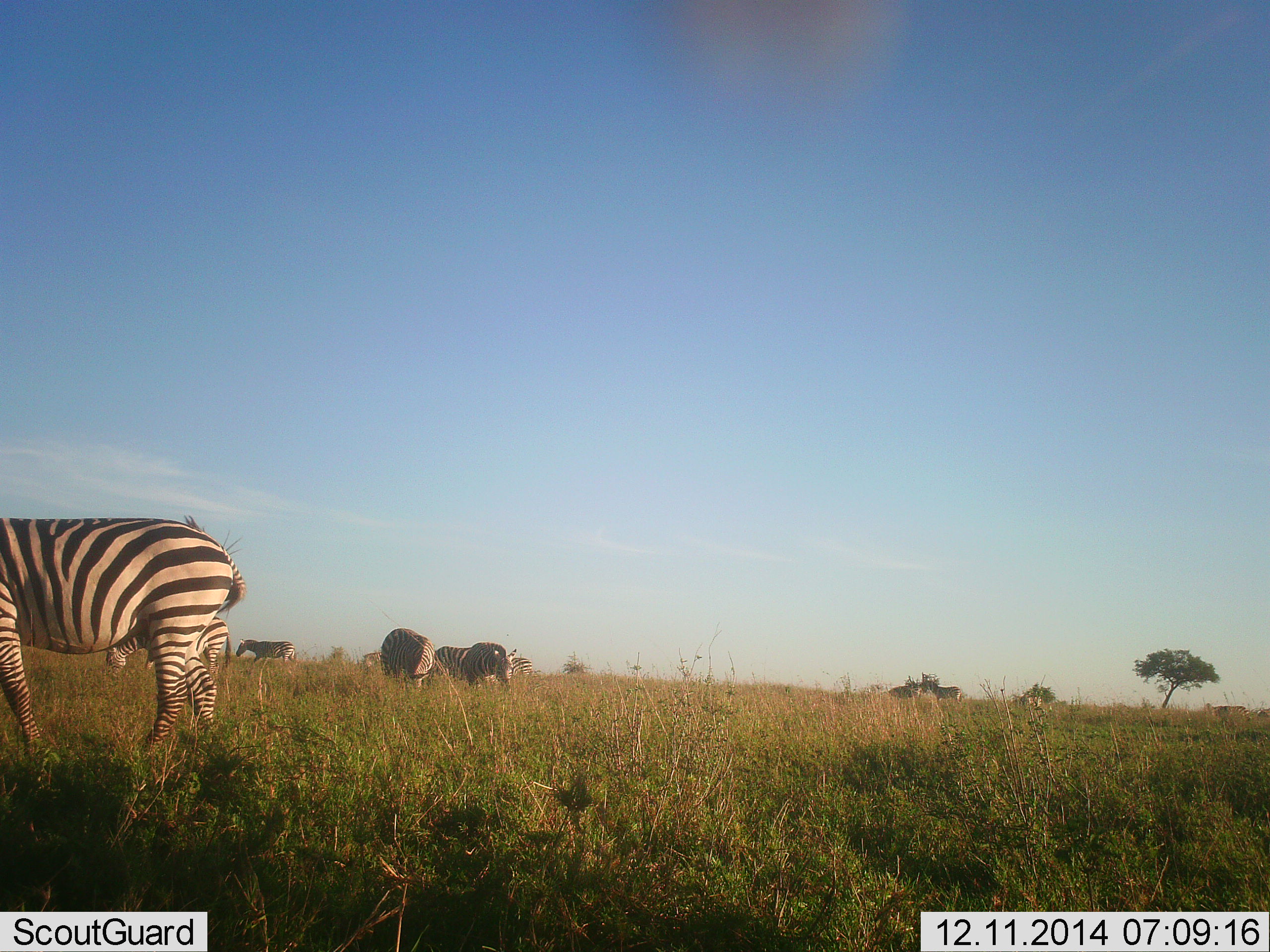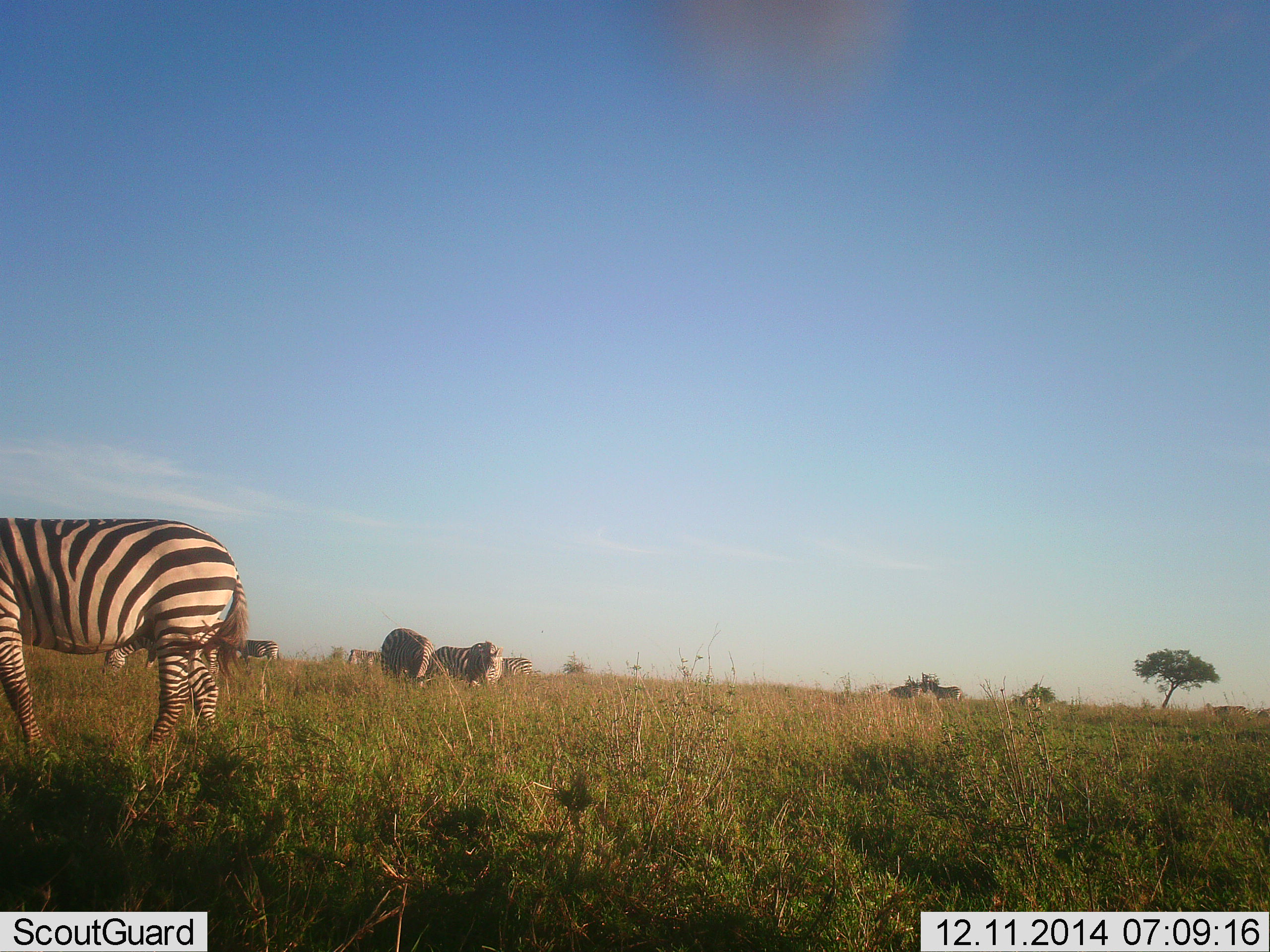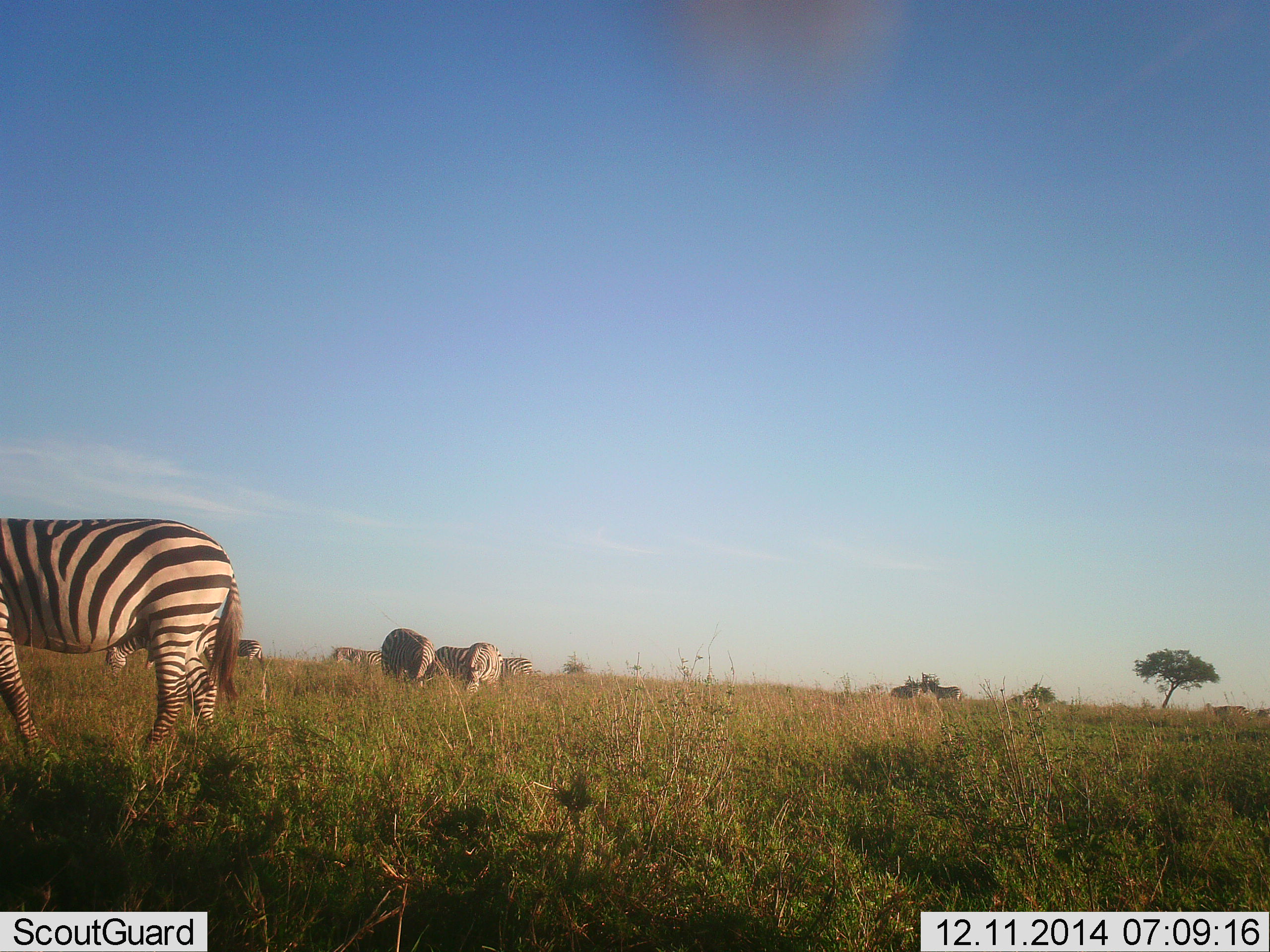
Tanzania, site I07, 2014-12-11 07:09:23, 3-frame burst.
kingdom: Animalia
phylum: Chordata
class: Mammalia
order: Perissodactyla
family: Equidae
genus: Equus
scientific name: Equus quagga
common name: plains zebra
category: zebra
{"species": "zebra (plains zebra) (Equus quagga)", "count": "8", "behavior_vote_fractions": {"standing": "75%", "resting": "0%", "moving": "33%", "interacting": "0%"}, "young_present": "0%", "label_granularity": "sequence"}